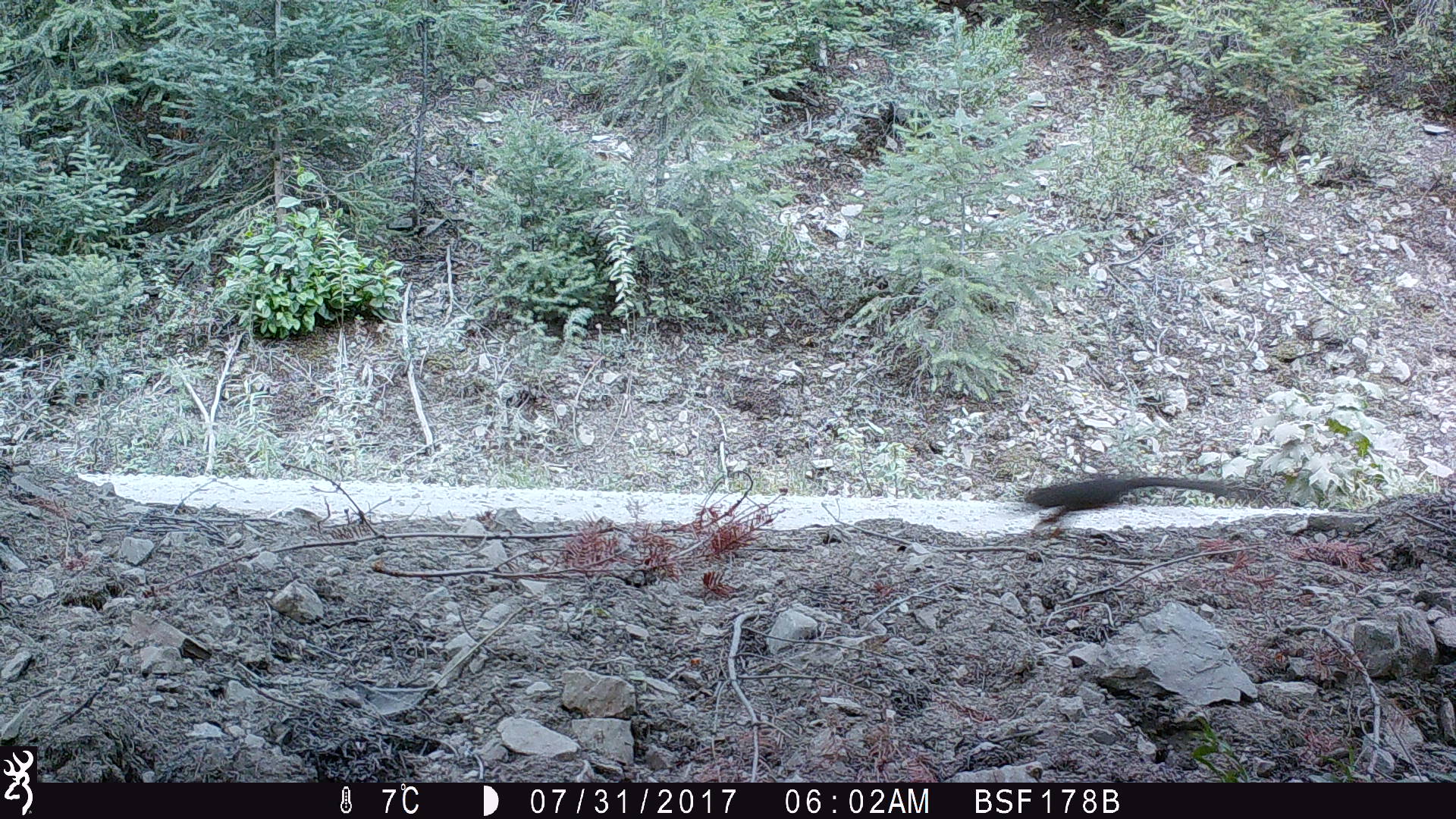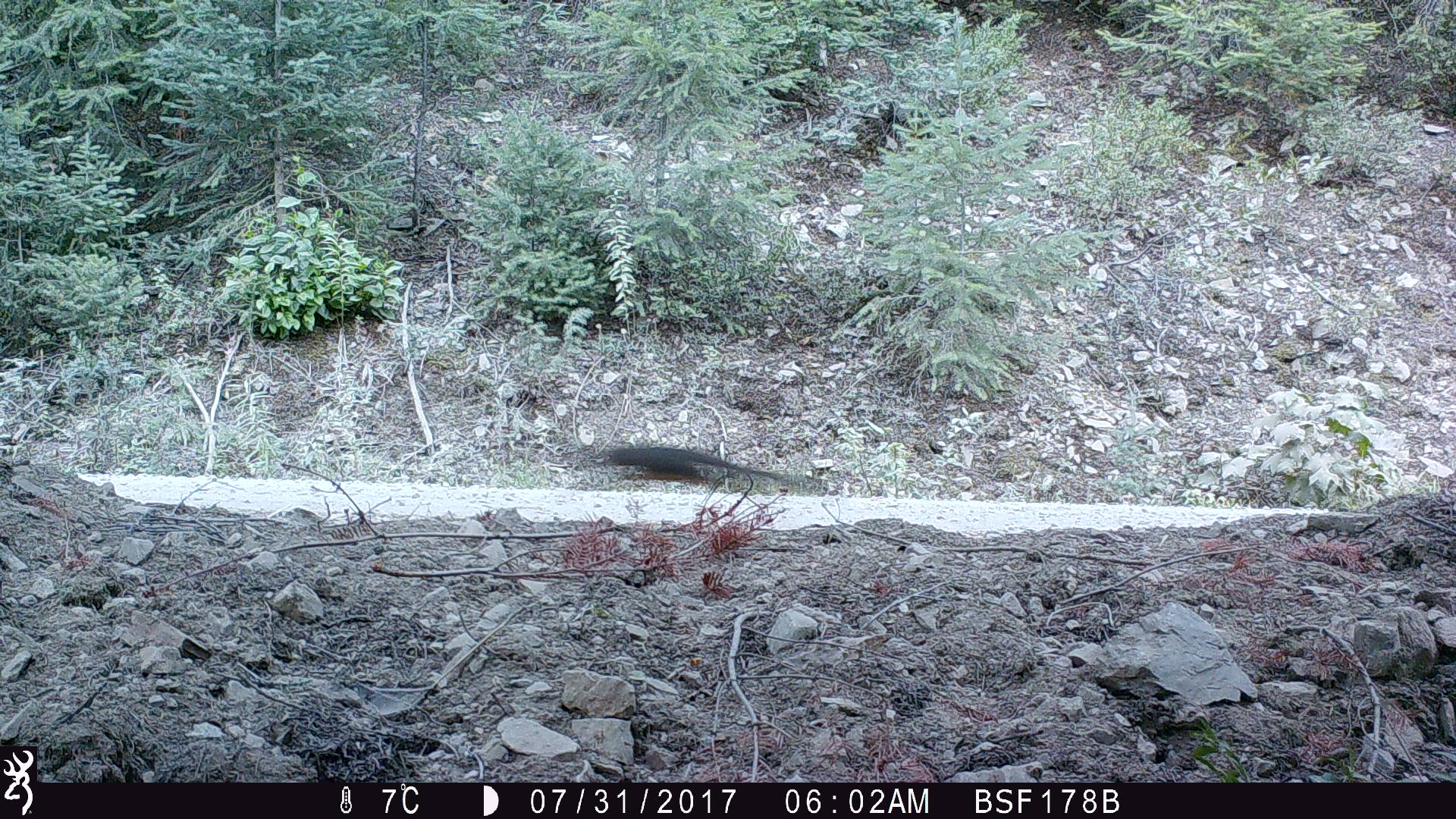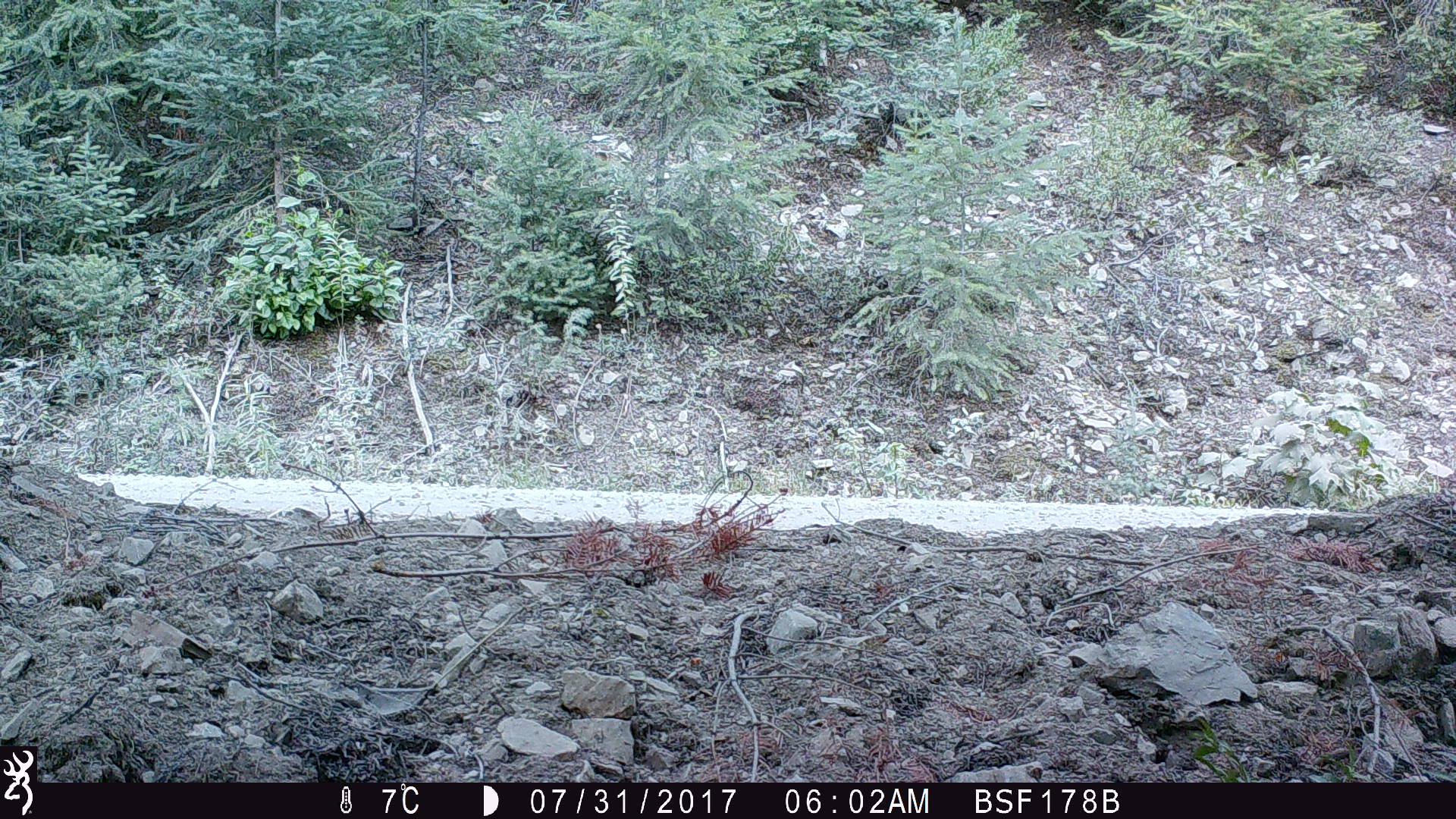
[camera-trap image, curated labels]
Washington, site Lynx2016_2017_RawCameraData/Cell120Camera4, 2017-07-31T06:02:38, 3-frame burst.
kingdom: Animalia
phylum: Chordata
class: Mammalia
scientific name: Mammalia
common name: small mammal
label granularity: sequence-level